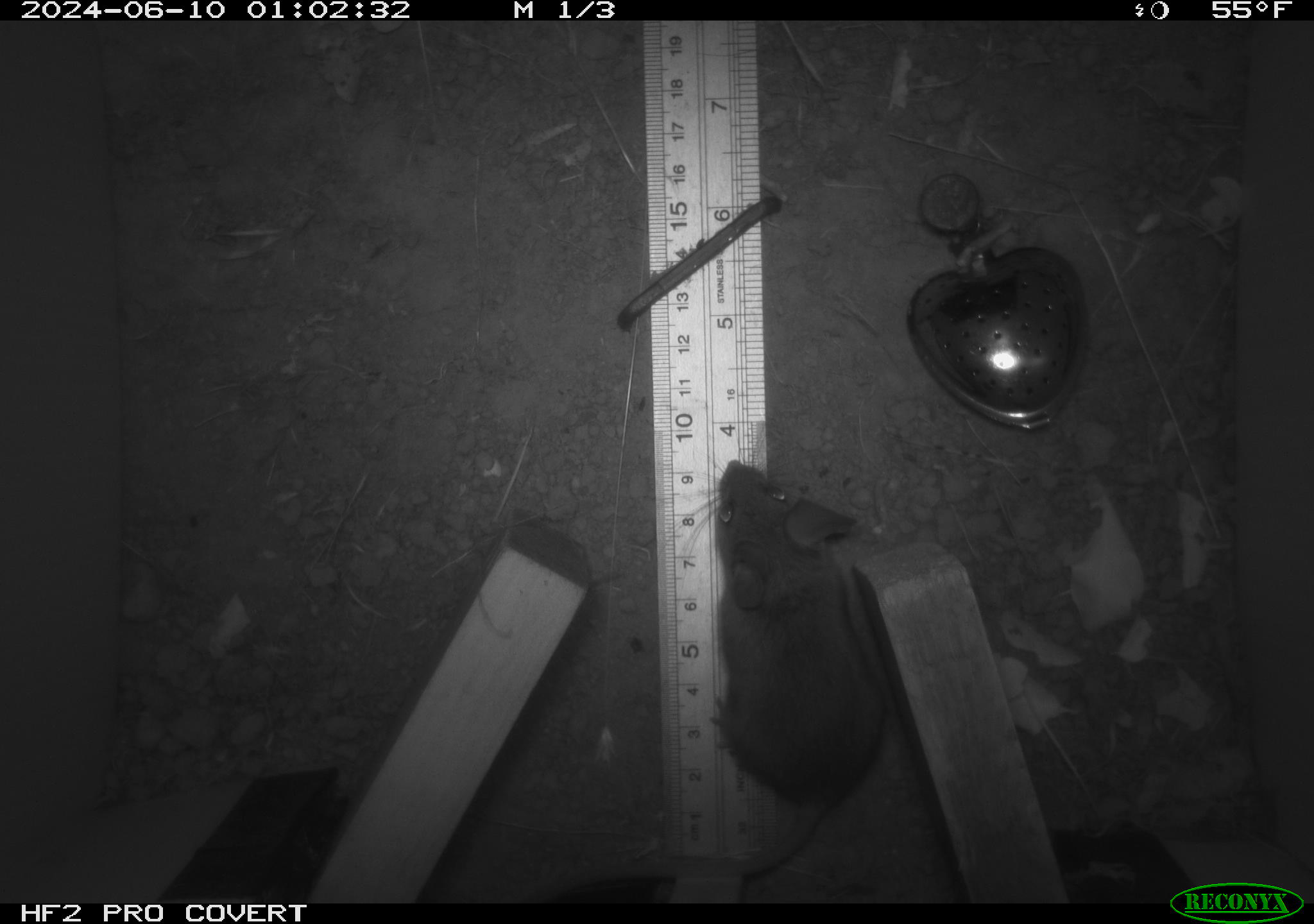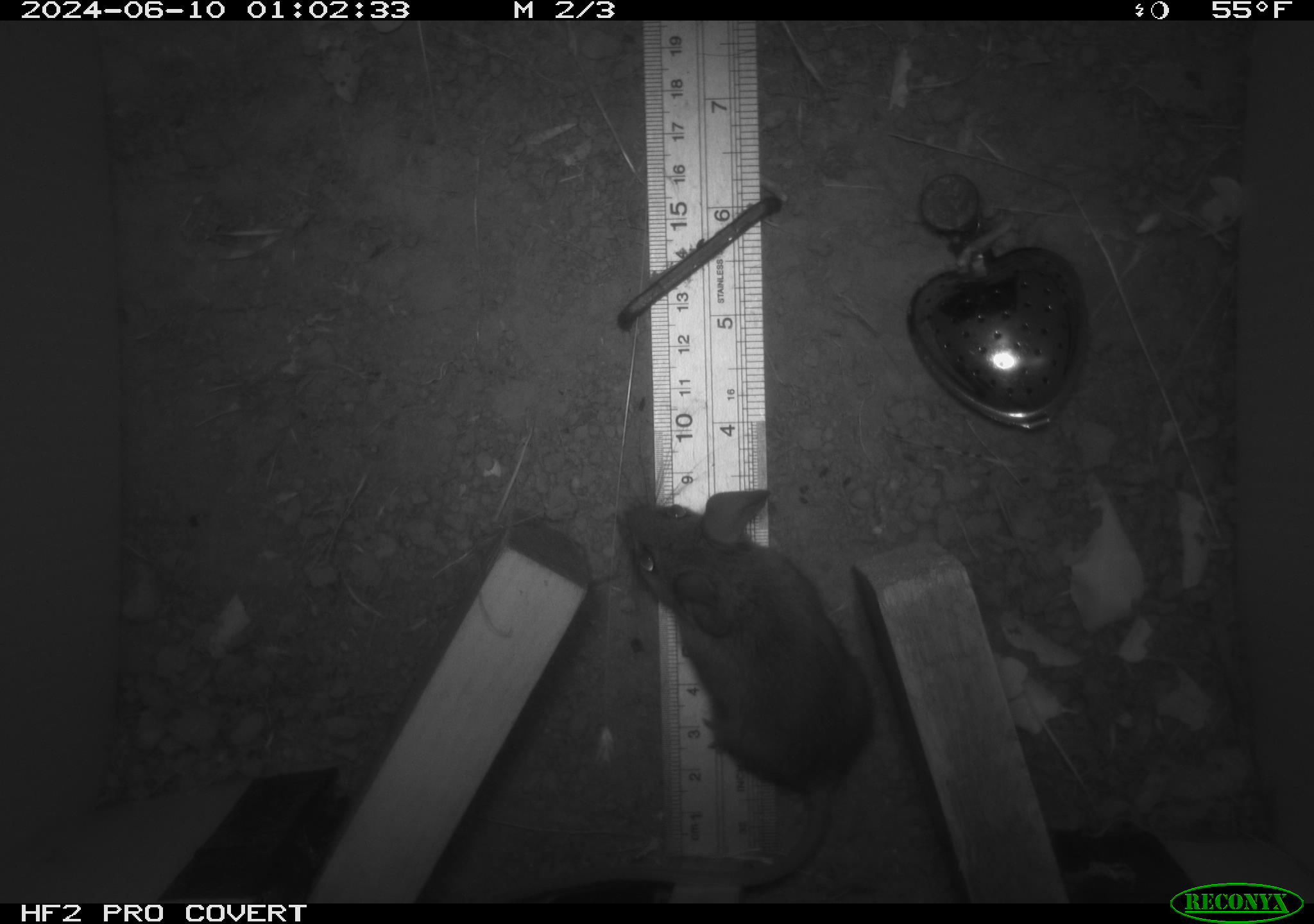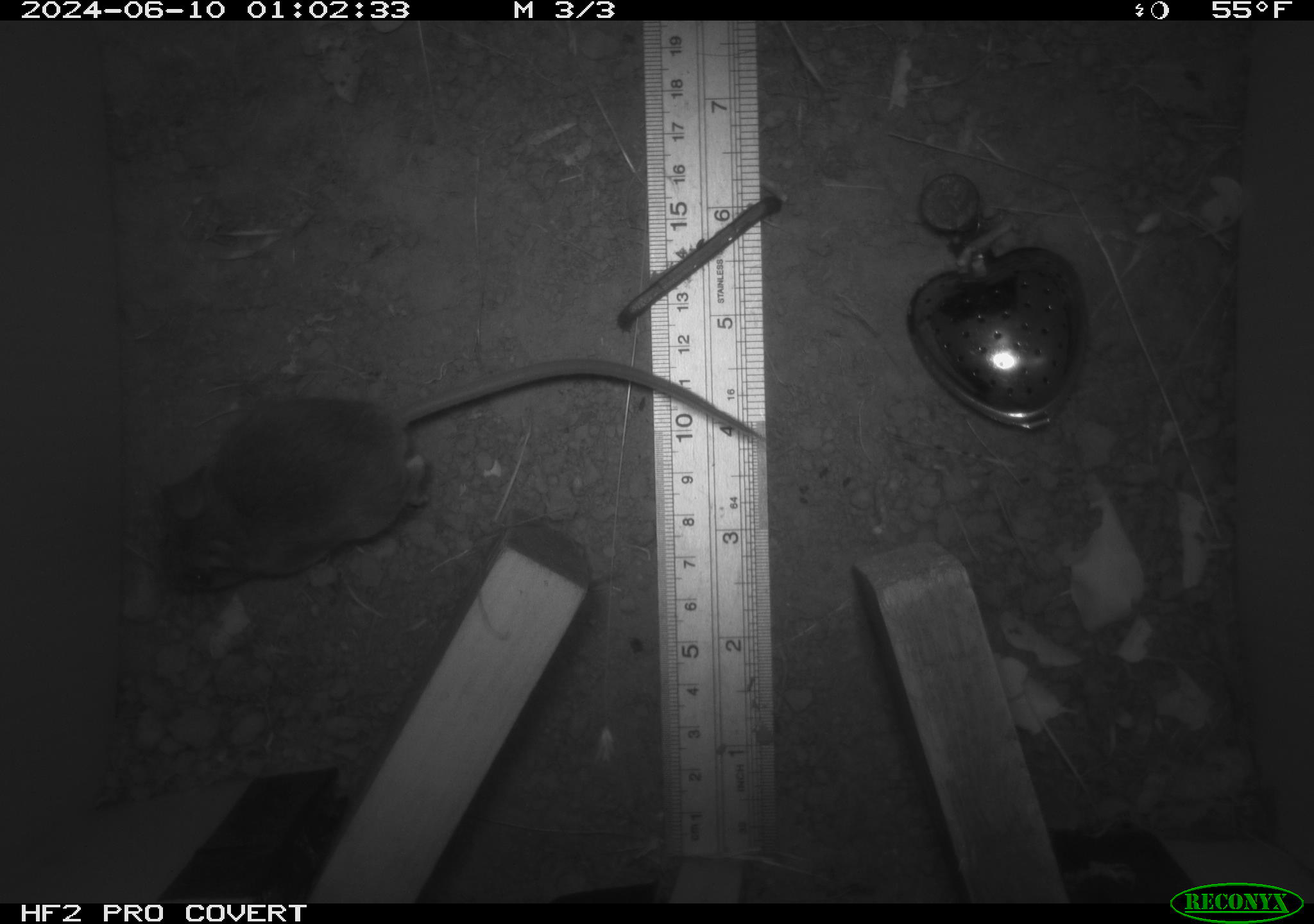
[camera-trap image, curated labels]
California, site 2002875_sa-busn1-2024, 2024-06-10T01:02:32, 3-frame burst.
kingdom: Animalia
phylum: Chordata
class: Mammalia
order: Rodentia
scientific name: Rodentia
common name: mouse species